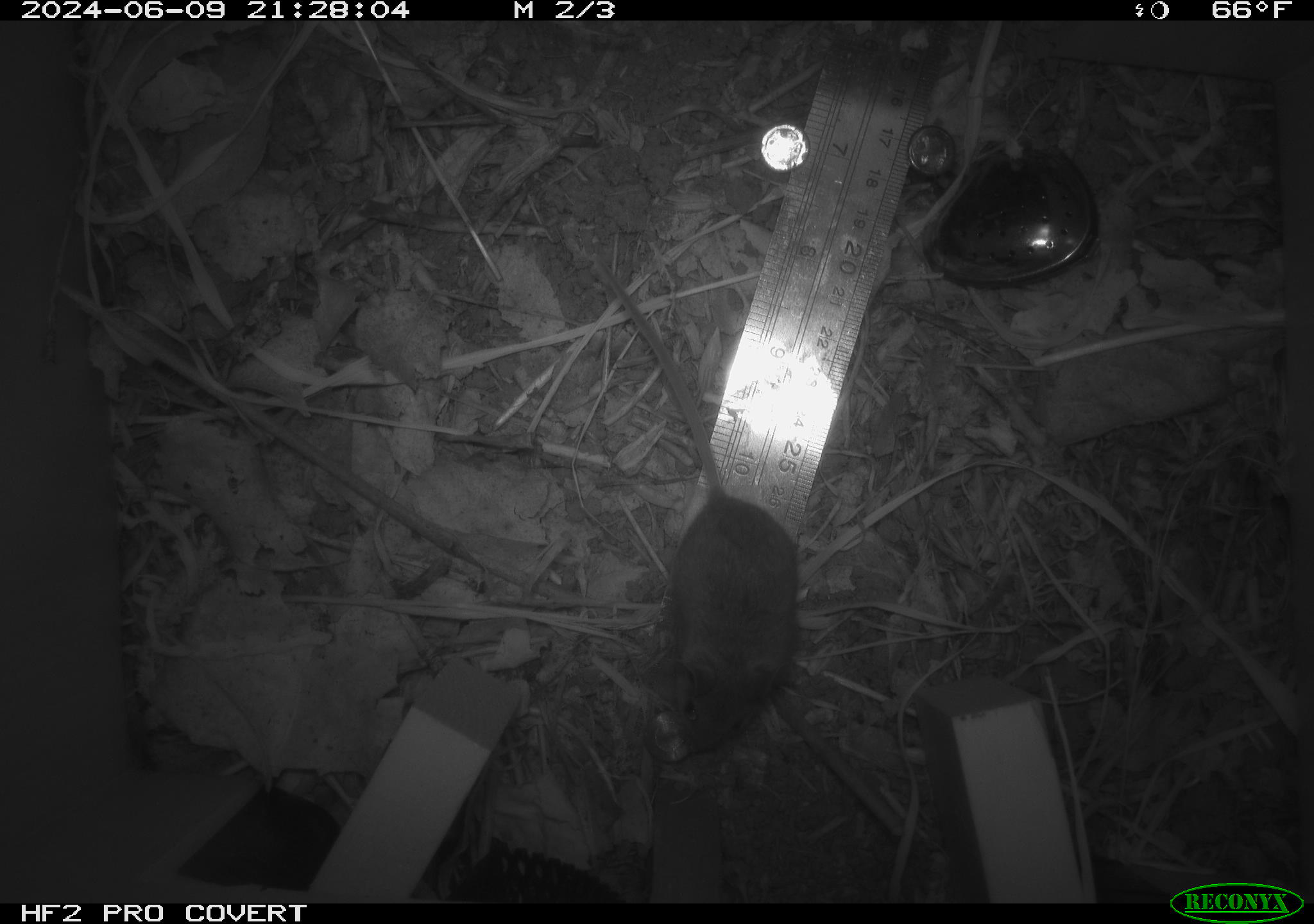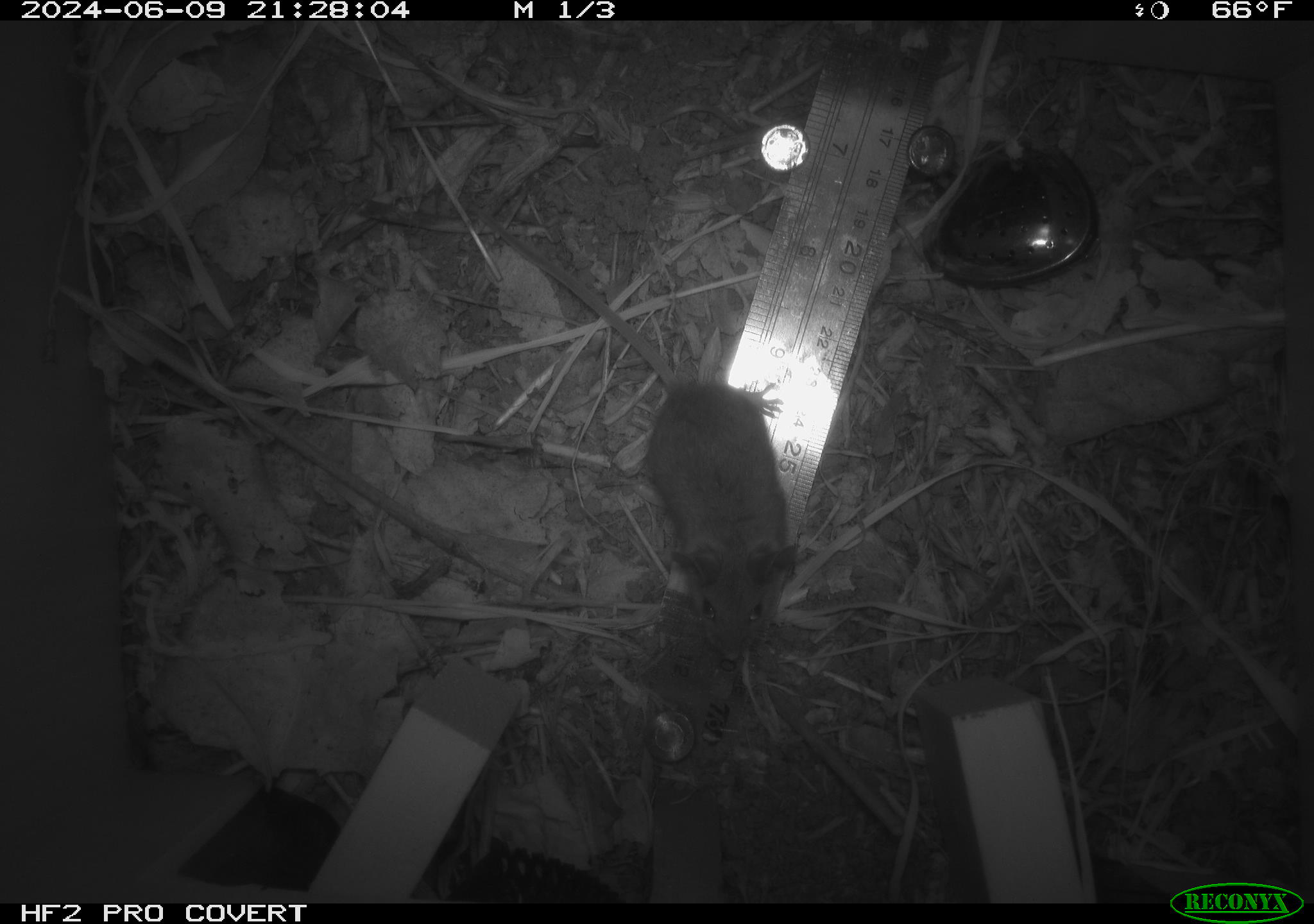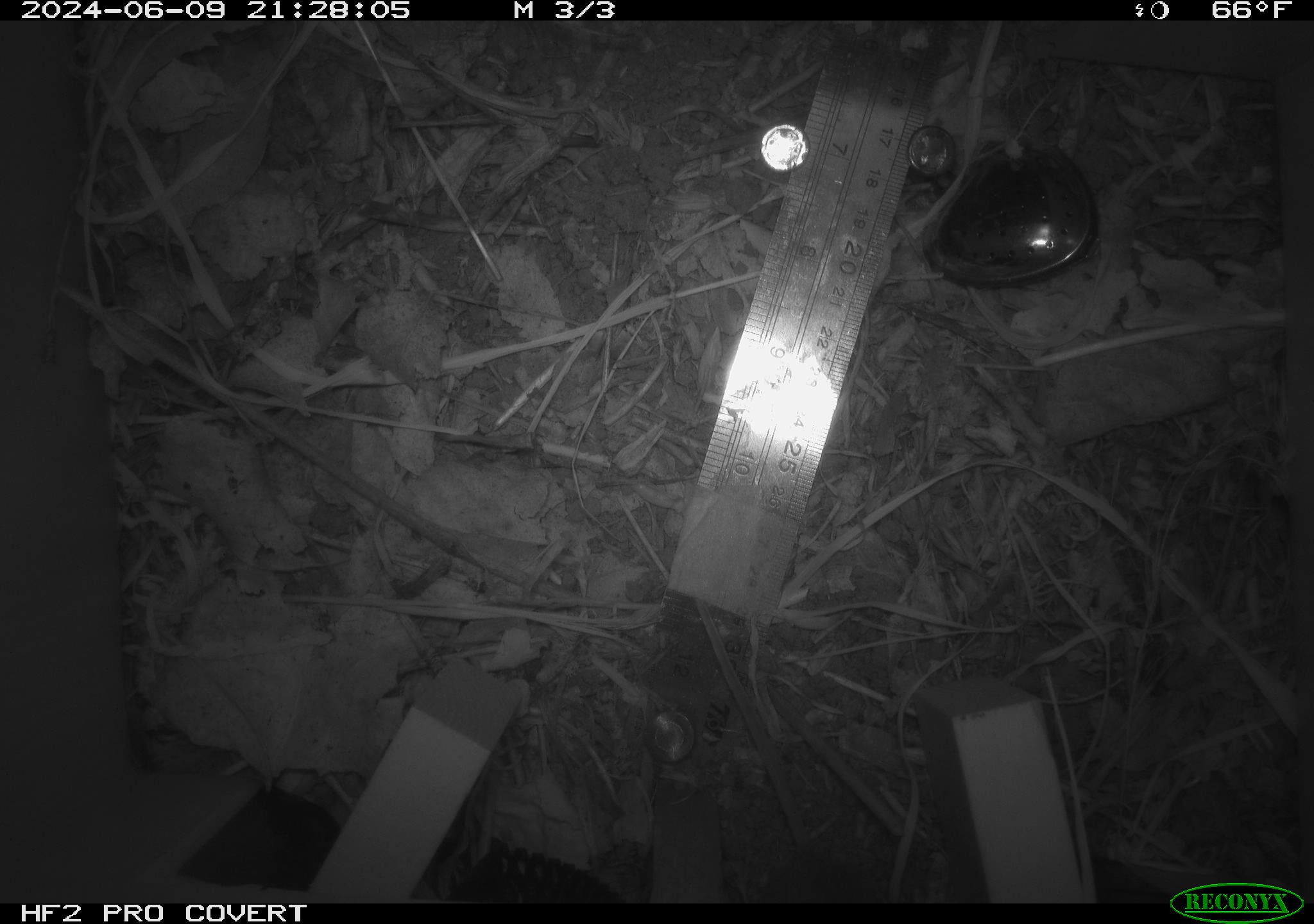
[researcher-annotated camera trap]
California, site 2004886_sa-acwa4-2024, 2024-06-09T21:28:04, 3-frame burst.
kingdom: Animalia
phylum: Chordata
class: Mammalia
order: Rodentia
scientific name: Rodentia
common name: mouse species